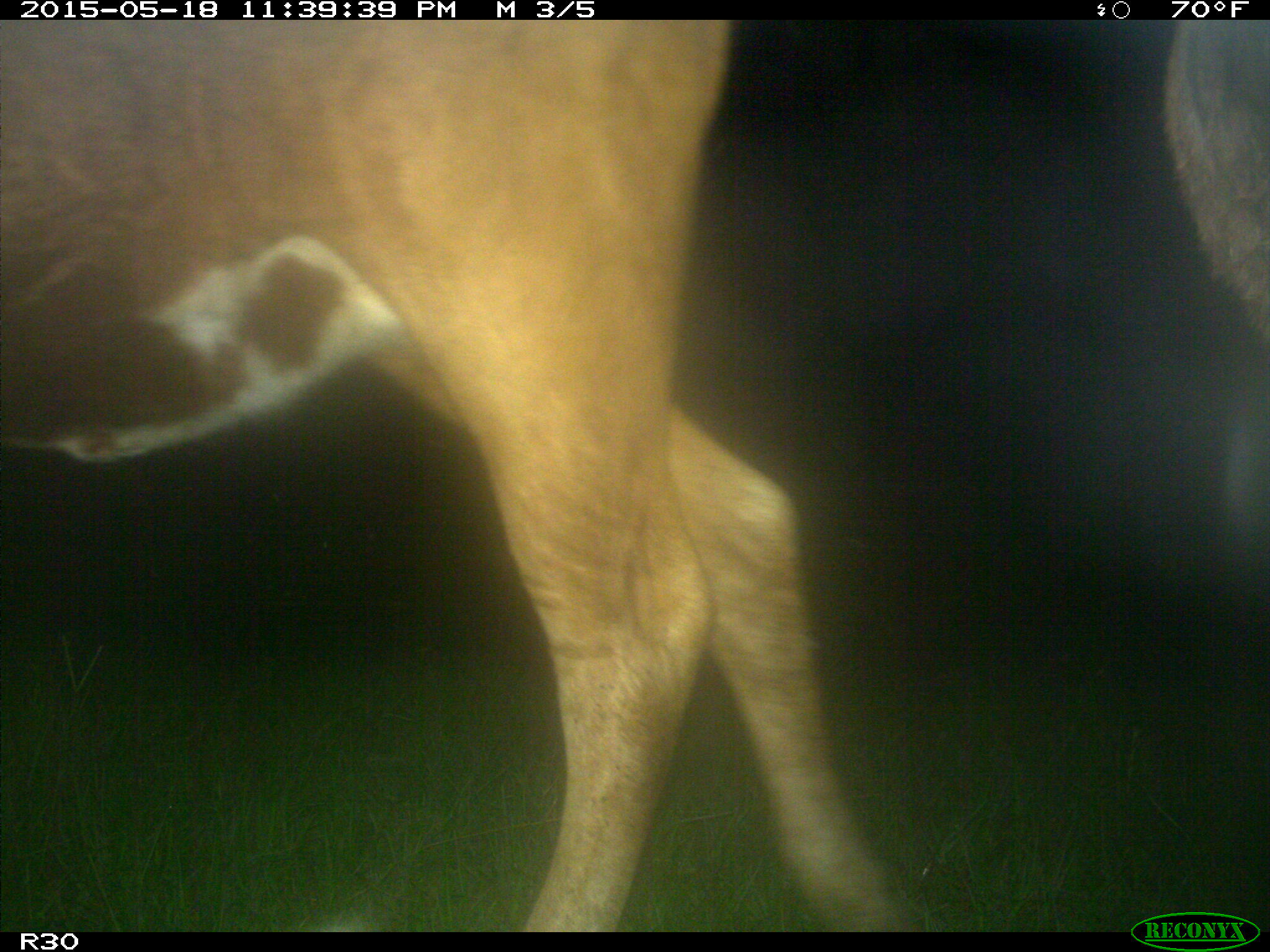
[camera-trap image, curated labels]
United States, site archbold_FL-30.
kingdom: Animalia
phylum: Chordata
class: Mammalia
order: Artiodactyla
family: Bovidae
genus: Bos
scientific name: Bos taurus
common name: domestic cow